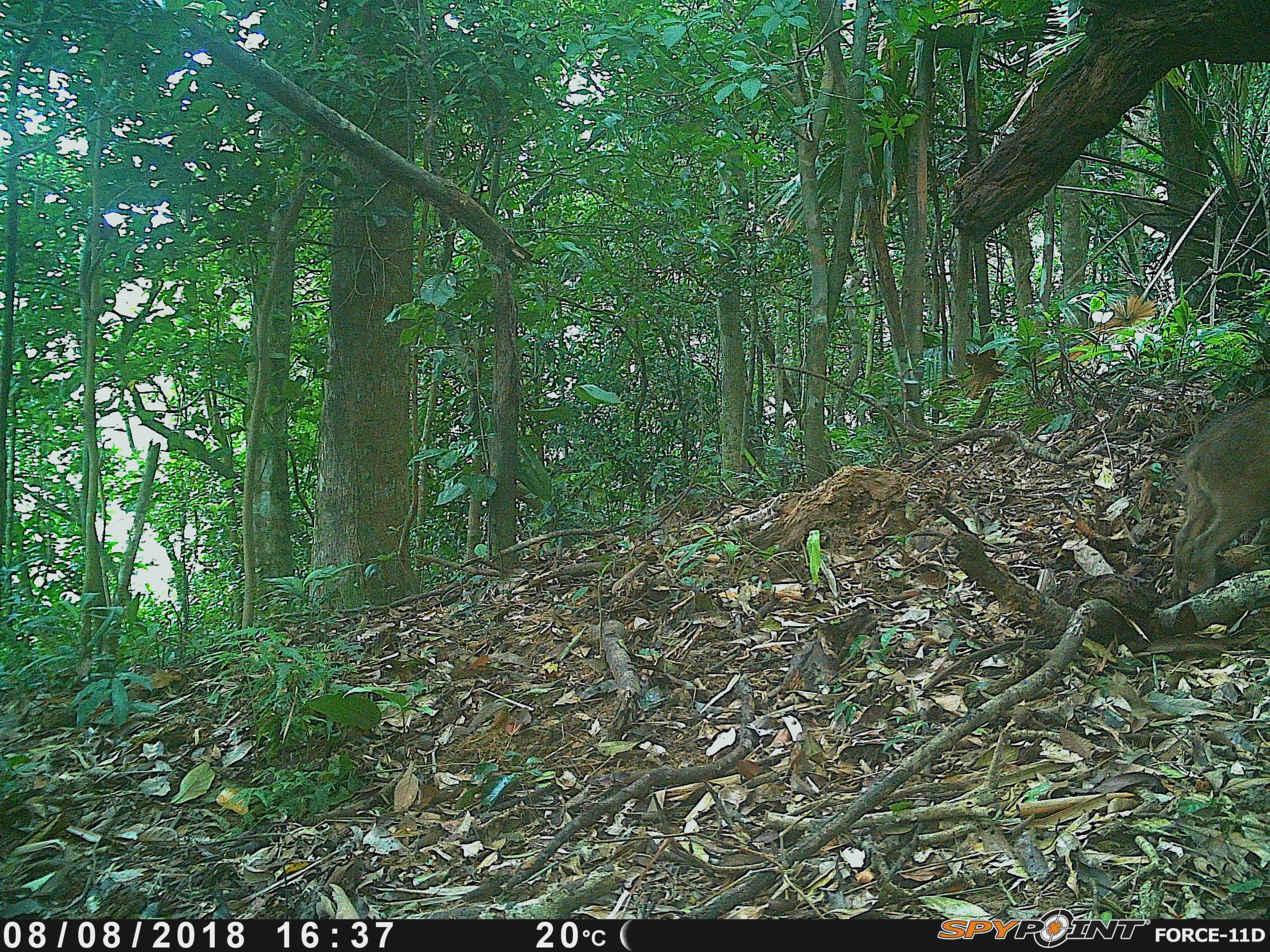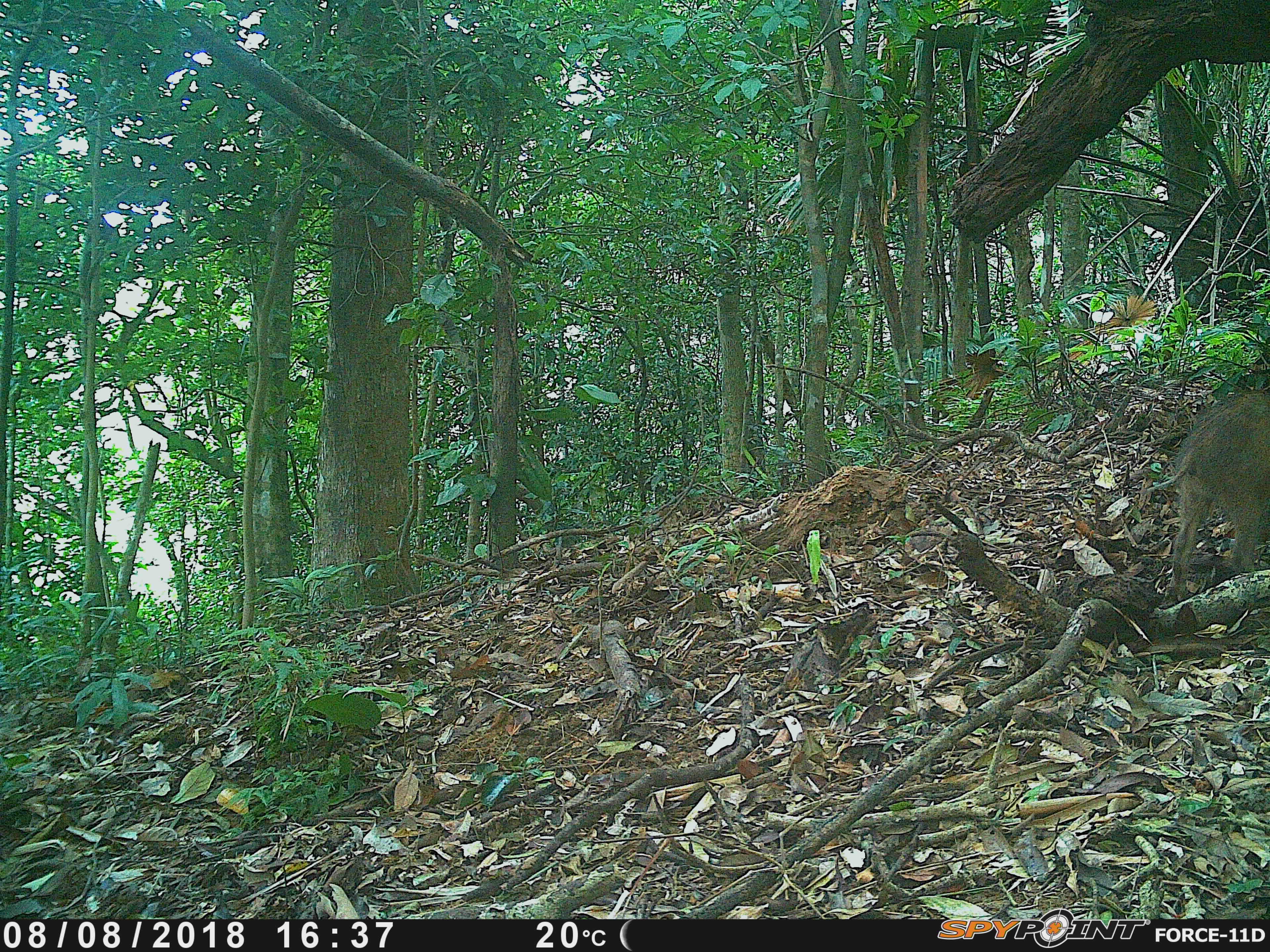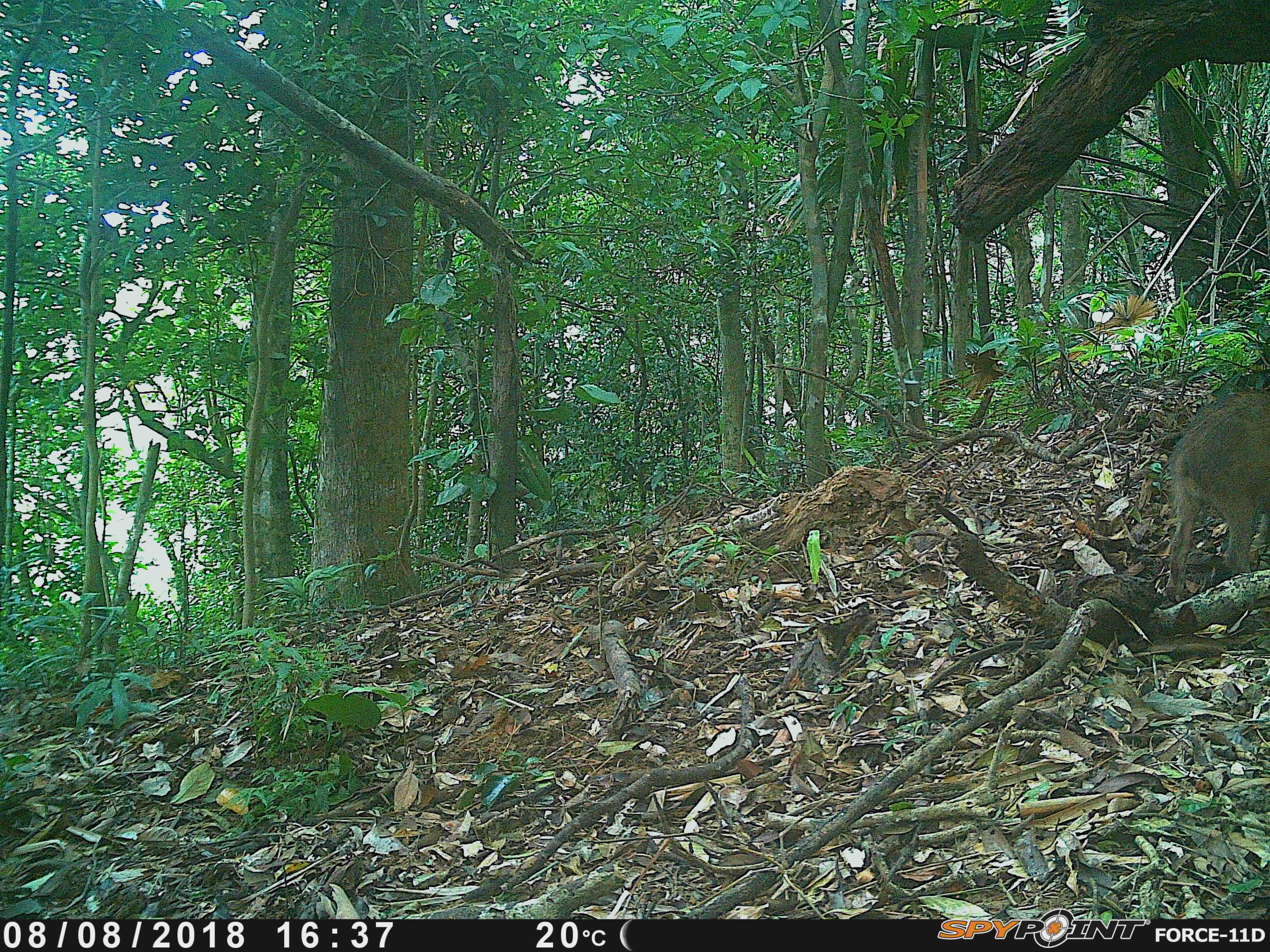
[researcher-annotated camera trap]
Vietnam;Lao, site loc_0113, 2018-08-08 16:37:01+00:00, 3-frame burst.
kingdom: Animalia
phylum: Chordata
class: Mammalia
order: Artiodactyla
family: Suidae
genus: Sus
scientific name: Sus scrofa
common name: eurasian wild pig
Eurasian wild pig (Sus scrofa). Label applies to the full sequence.